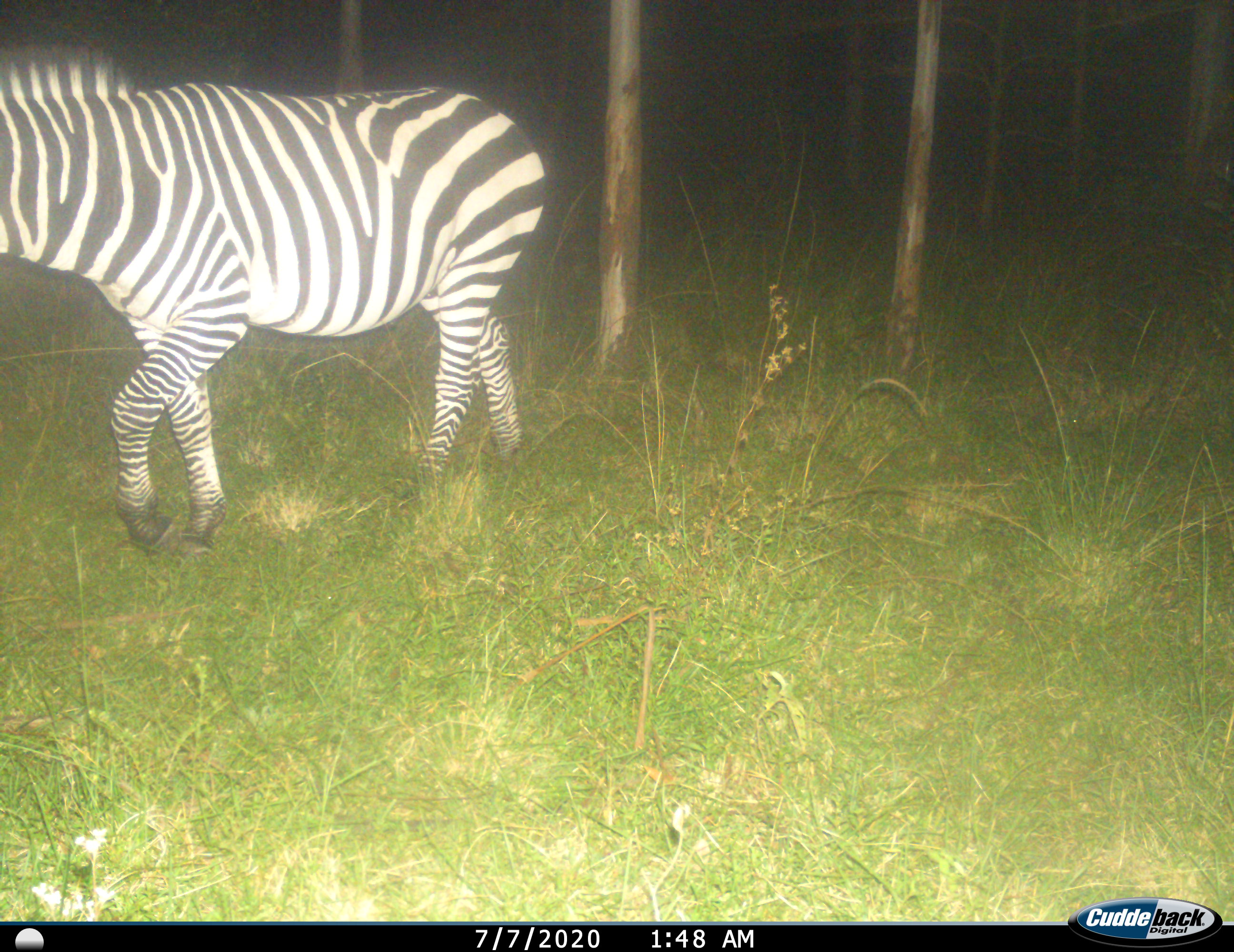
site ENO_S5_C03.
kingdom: Animalia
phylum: Chordata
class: Mammalia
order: Perissodactyla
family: Equidae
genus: Equus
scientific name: Equus quagga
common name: plains zebra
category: zebraplains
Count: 1.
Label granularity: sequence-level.